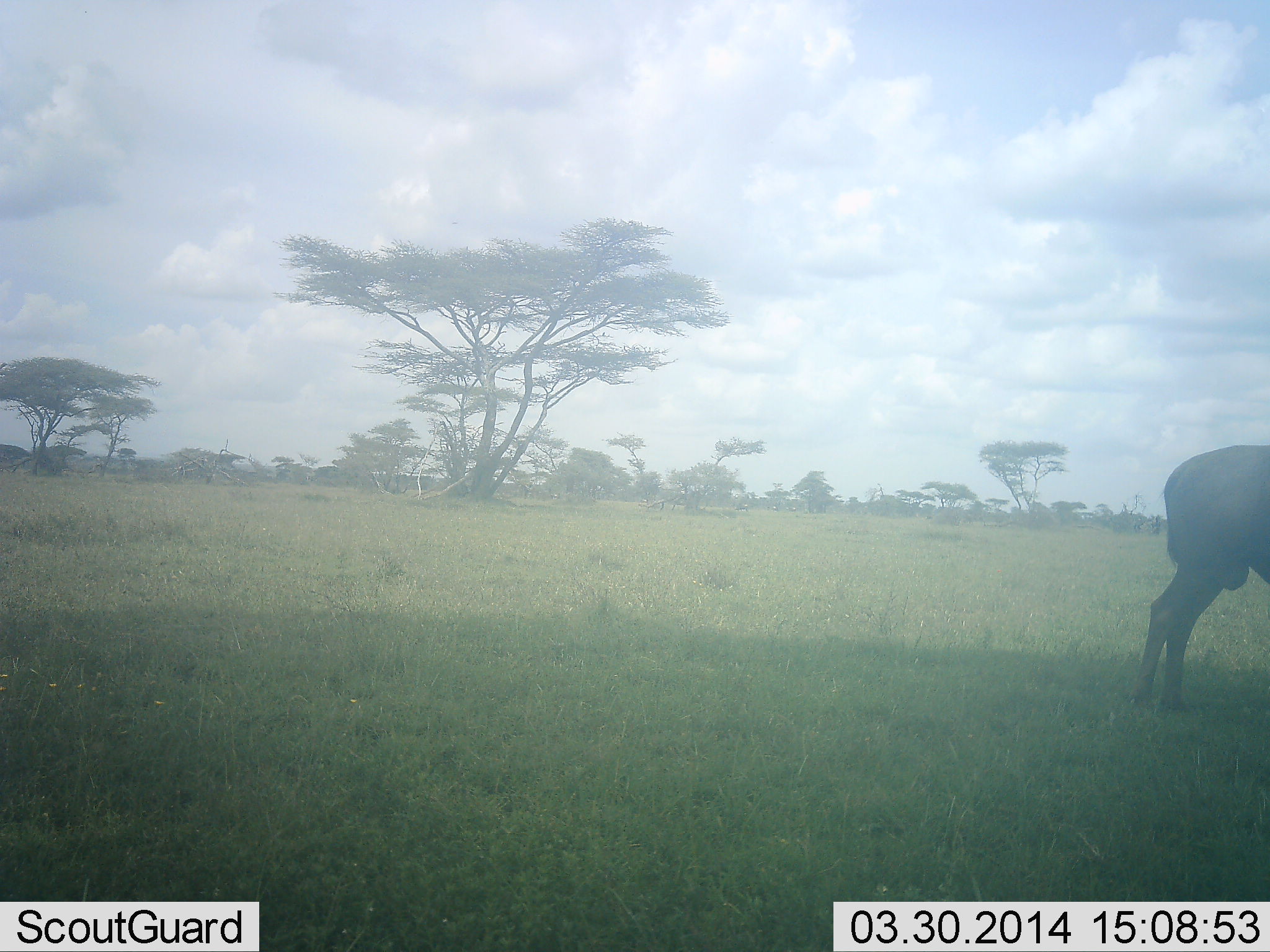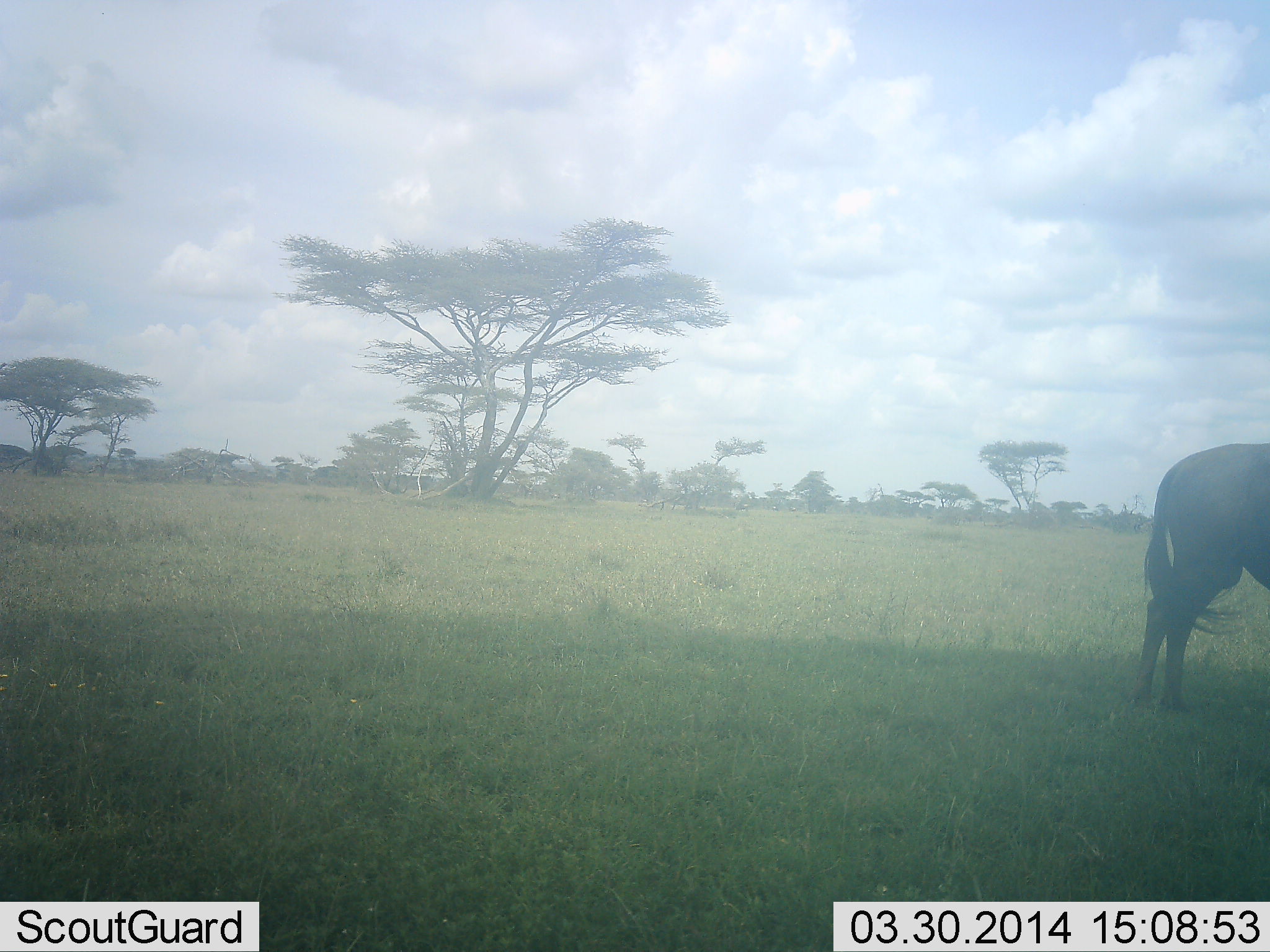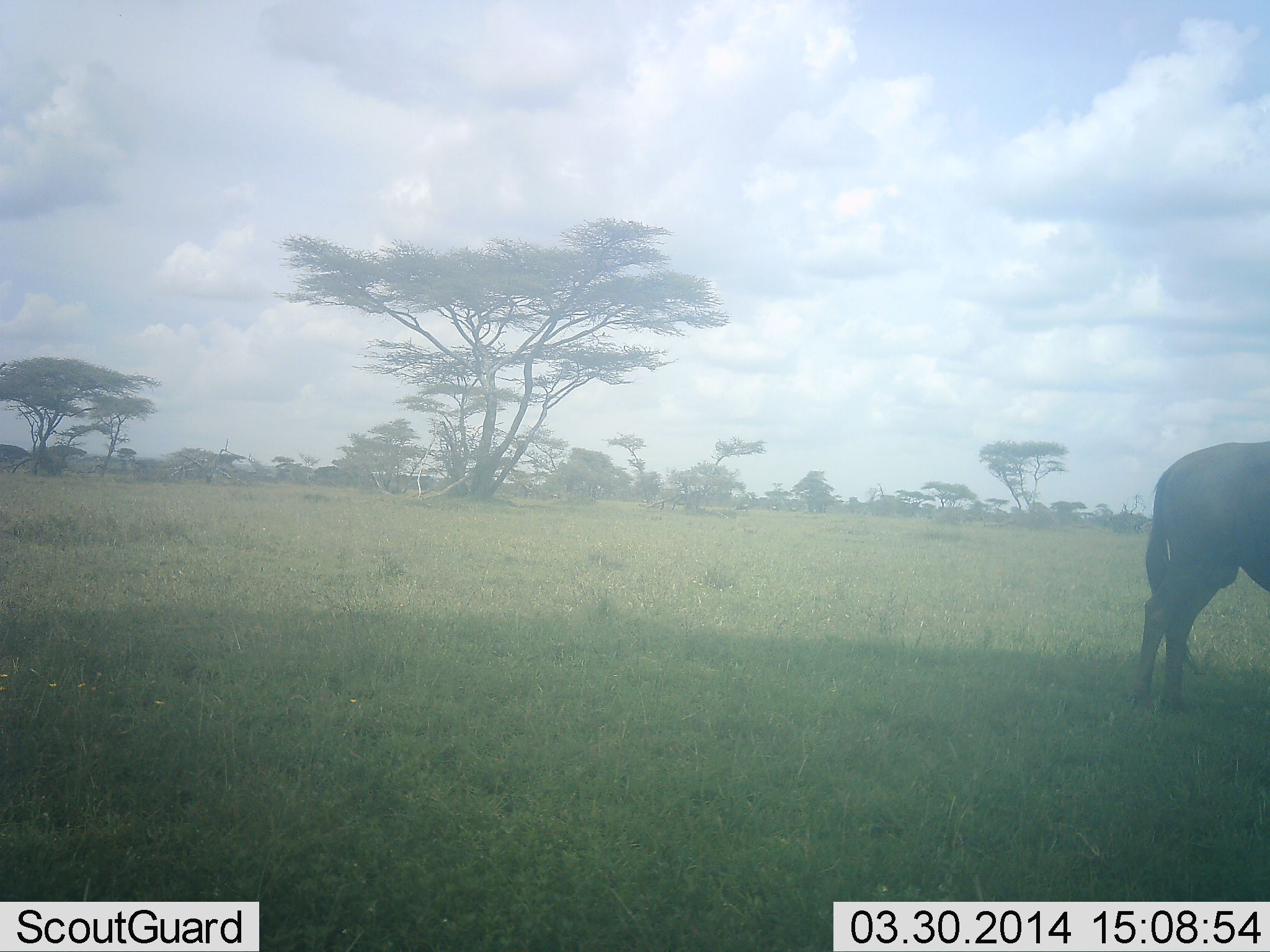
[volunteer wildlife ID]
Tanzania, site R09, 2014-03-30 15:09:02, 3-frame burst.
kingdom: Animalia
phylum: Chordata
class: Mammalia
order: Artiodactyla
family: Bovidae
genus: Connochaetes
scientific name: Connochaetes taurinus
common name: blue wildebeest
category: wildebeest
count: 1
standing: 90%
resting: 0%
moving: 0%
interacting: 0%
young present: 0%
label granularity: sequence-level